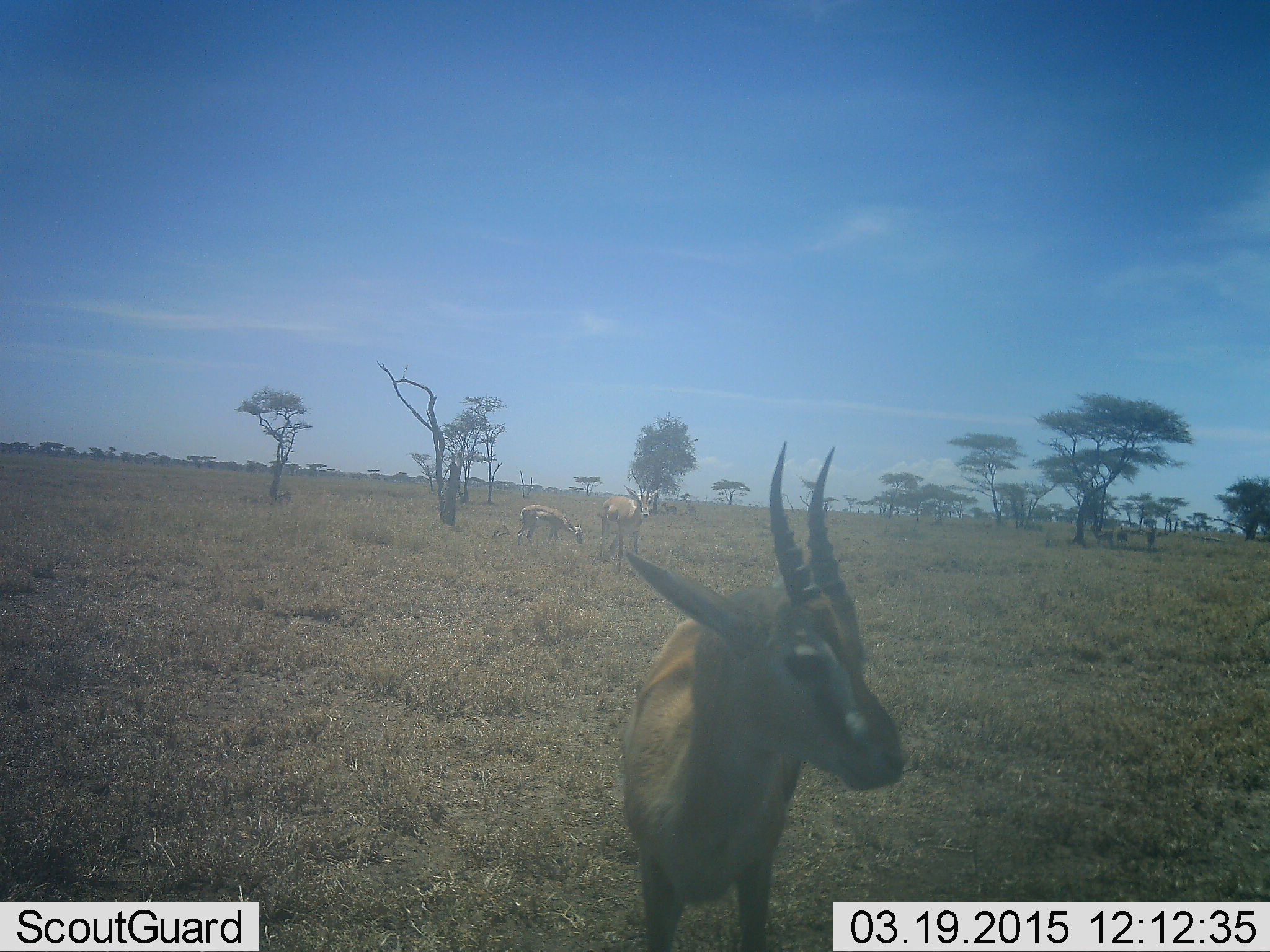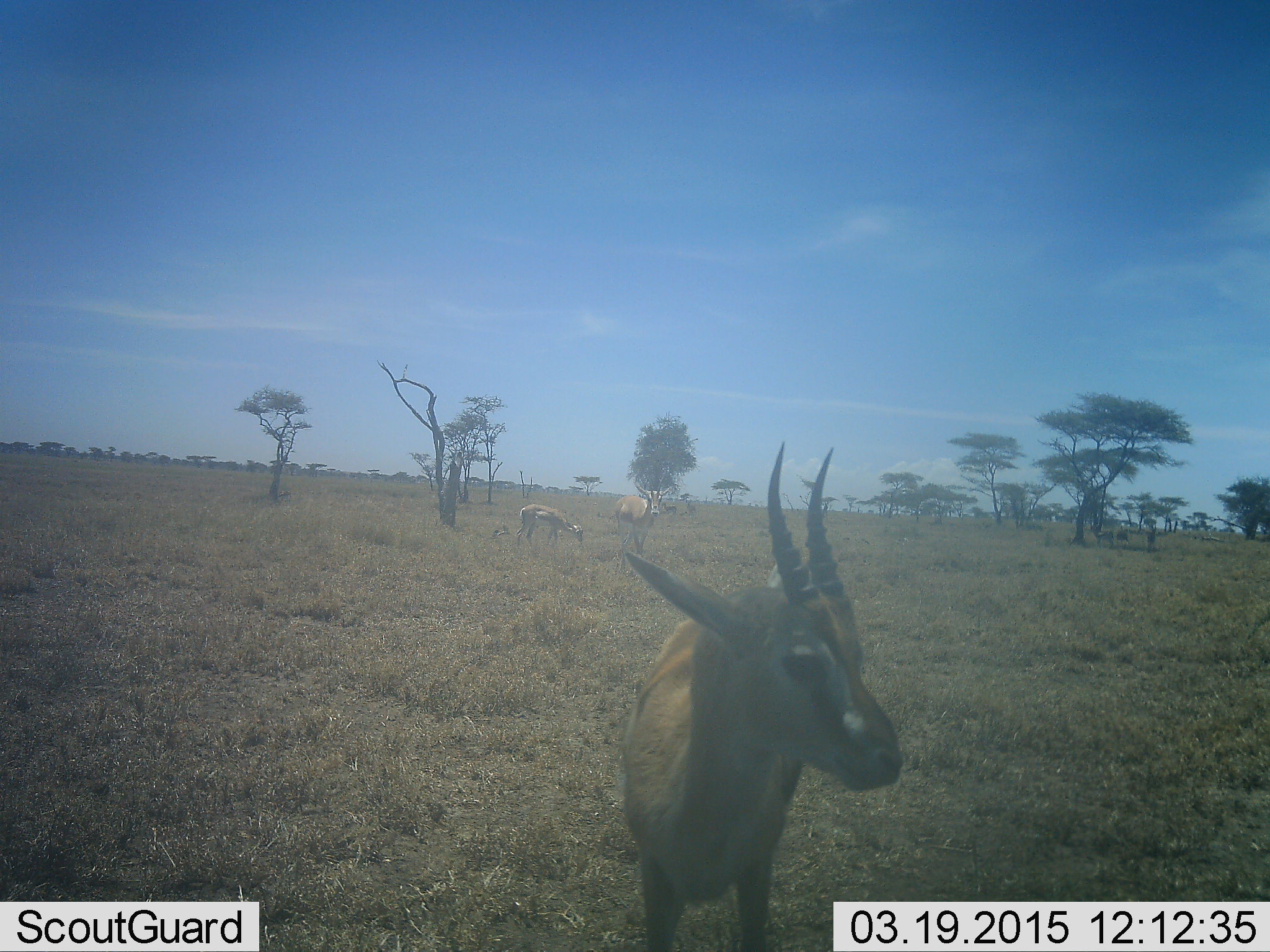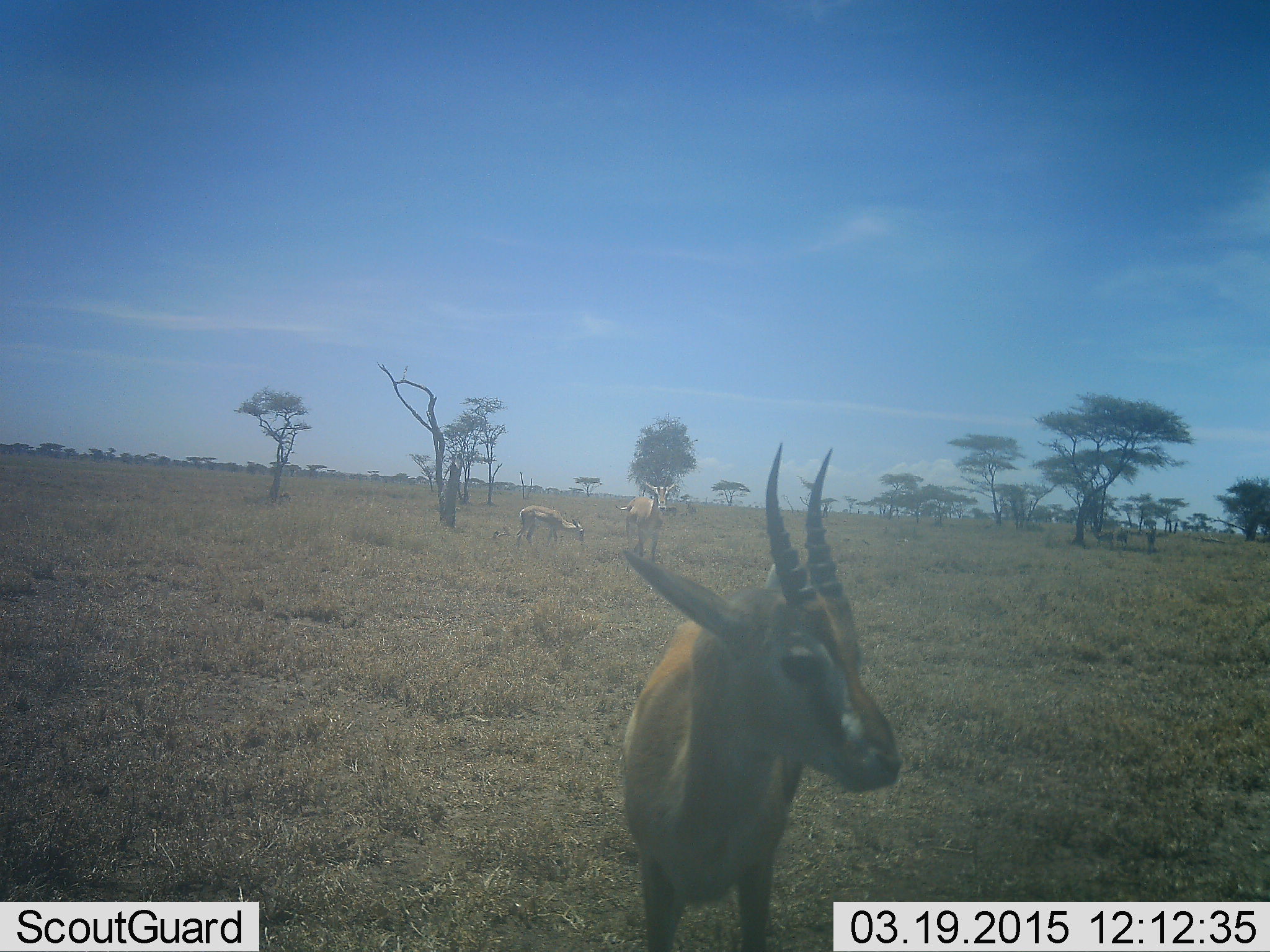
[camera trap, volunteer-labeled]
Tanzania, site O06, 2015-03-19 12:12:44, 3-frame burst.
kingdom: Animalia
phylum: Chordata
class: Mammalia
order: Artiodactyla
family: Bovidae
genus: Eudorcas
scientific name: Eudorcas thomsonii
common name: thomson's gazelle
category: gazellethomsons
Gazellethomsons (thomson's gazelle) (Eudorcas thomsonii), count 3. Behavior (volunteer vote fractions): standing 83%, resting 0%, moving 42%, interacting 0%. Young present (vote fraction): 8%. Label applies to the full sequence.